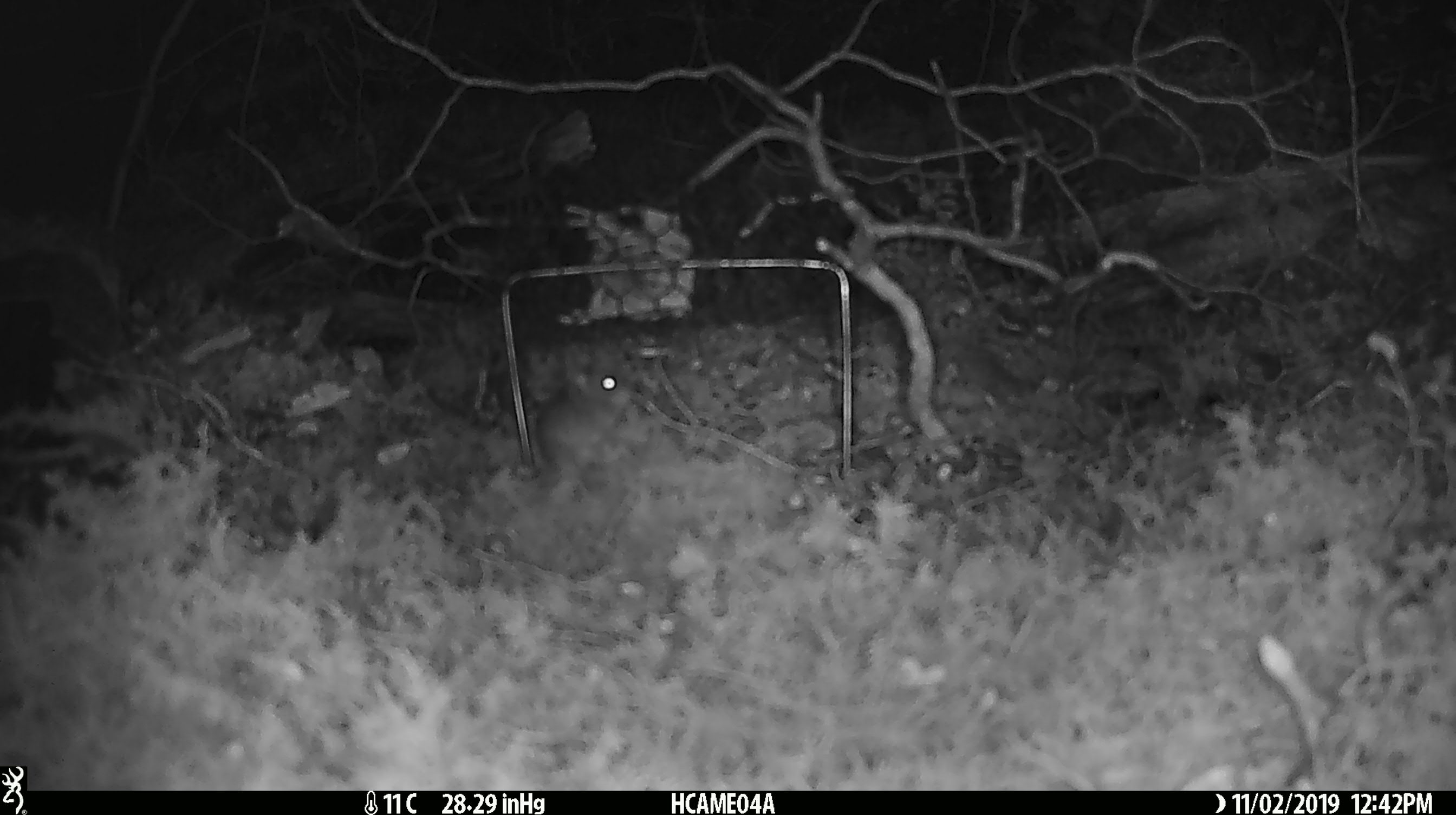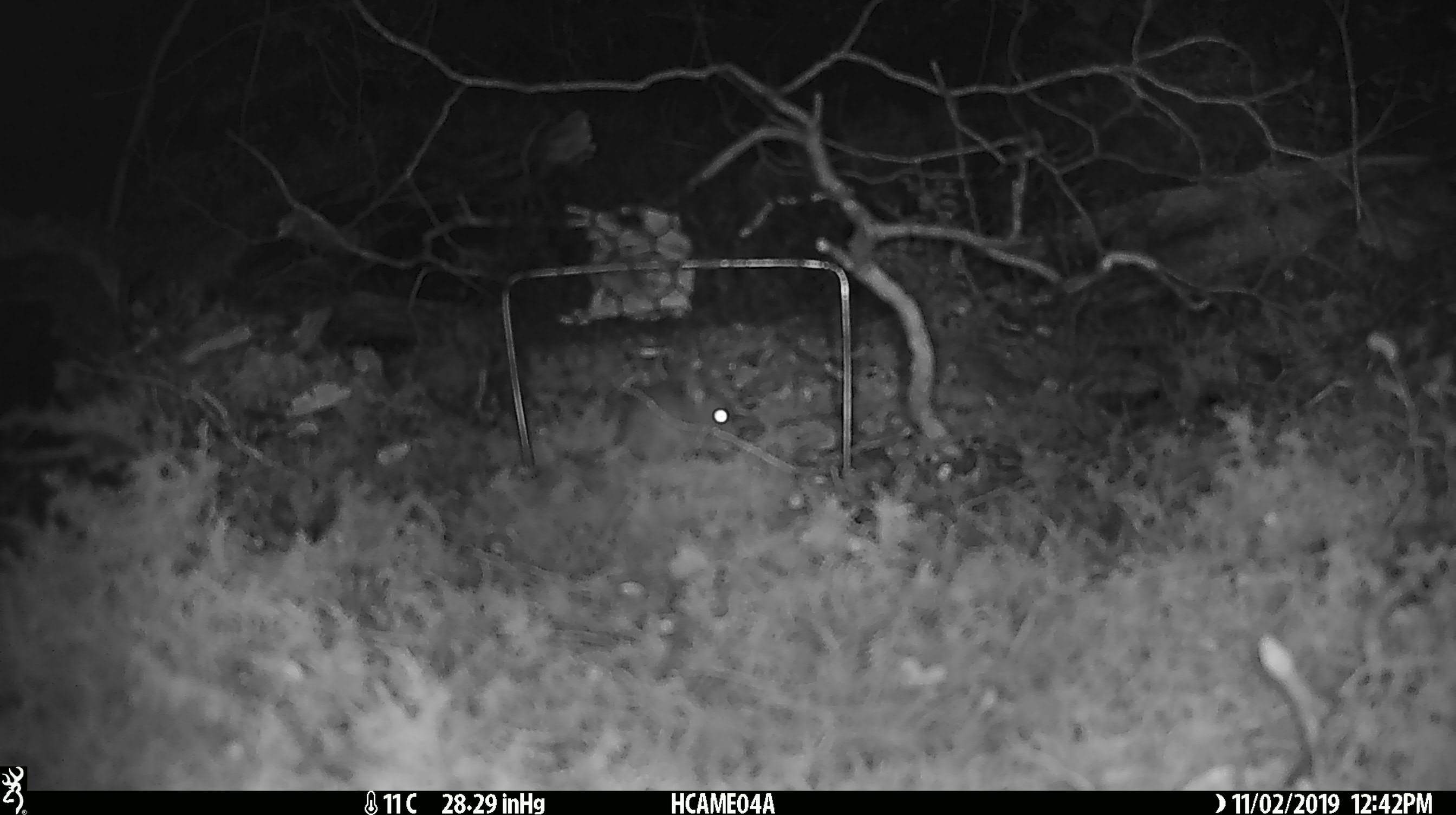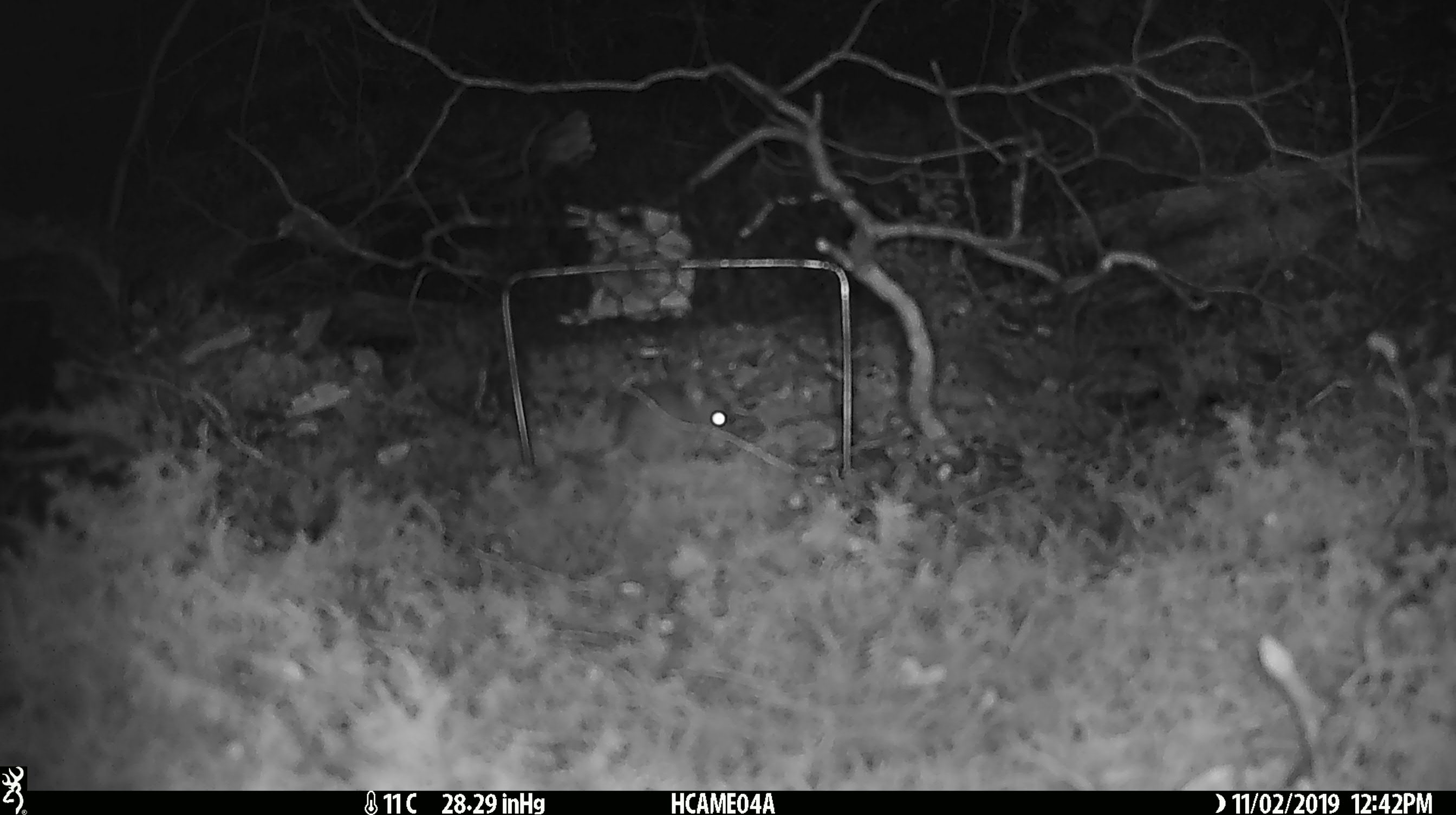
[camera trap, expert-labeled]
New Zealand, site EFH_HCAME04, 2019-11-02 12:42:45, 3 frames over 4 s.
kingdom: Animalia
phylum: Chordata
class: Mammalia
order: Rodentia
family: Muridae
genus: Mus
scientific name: Mus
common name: mouse